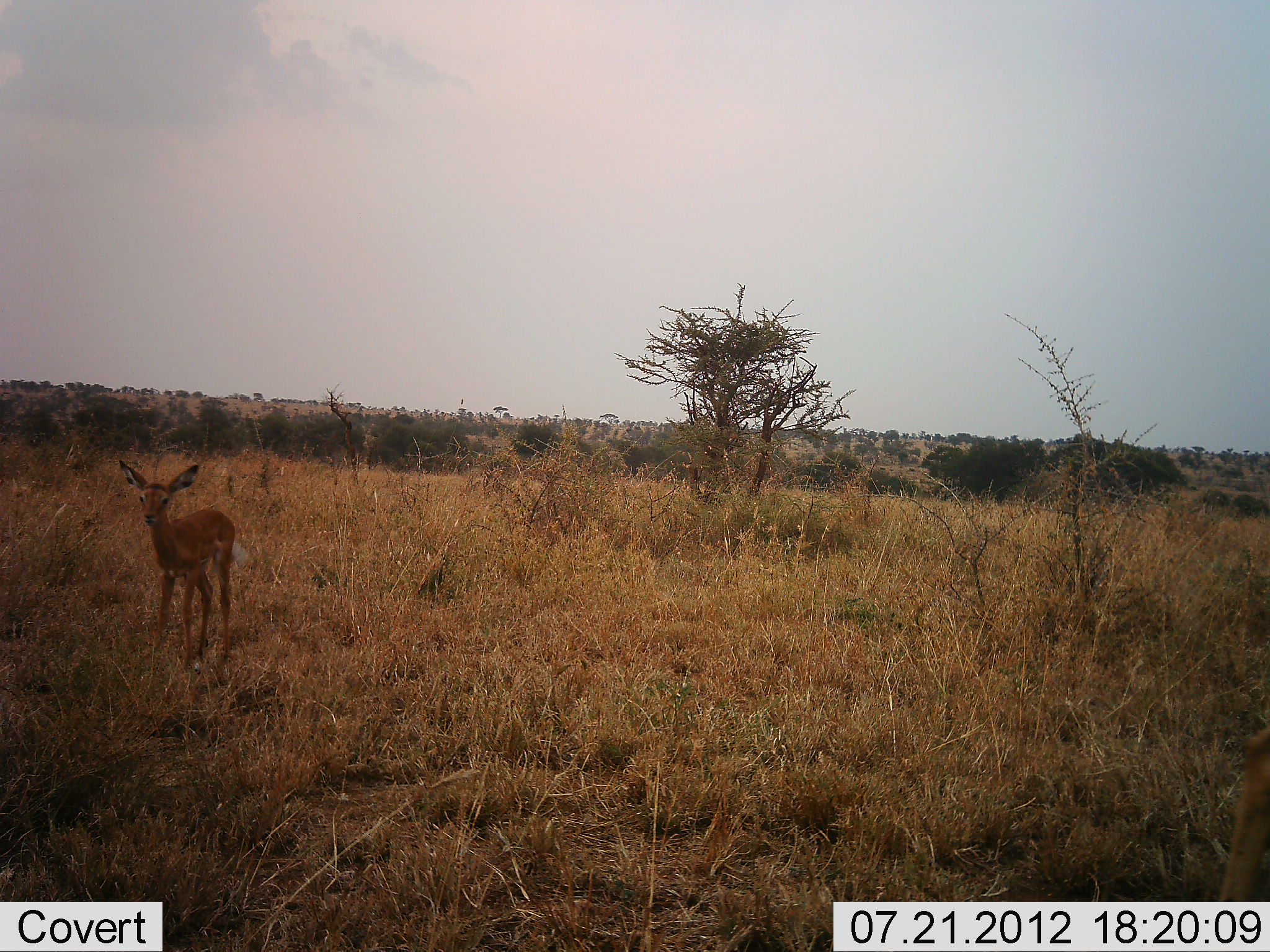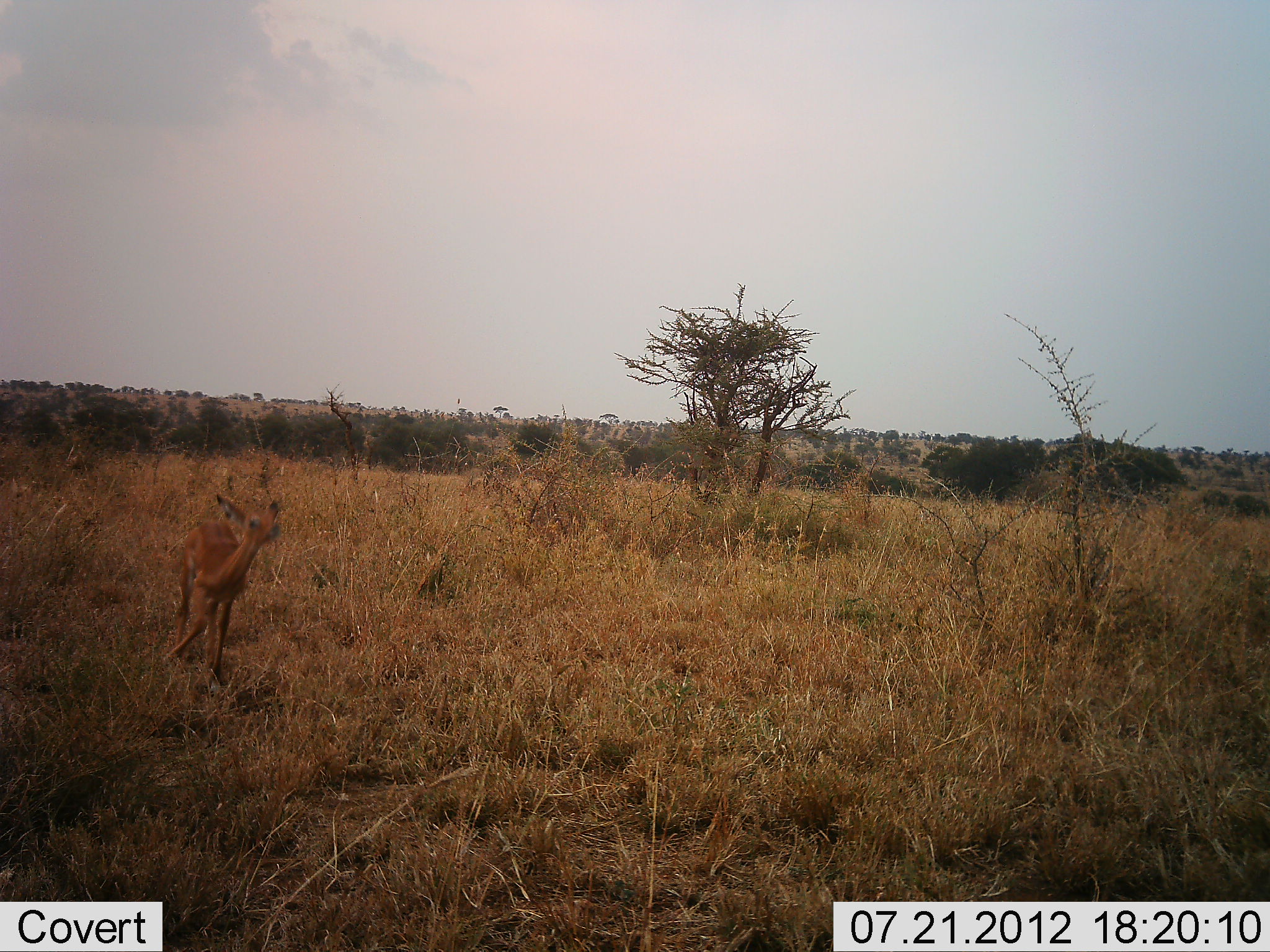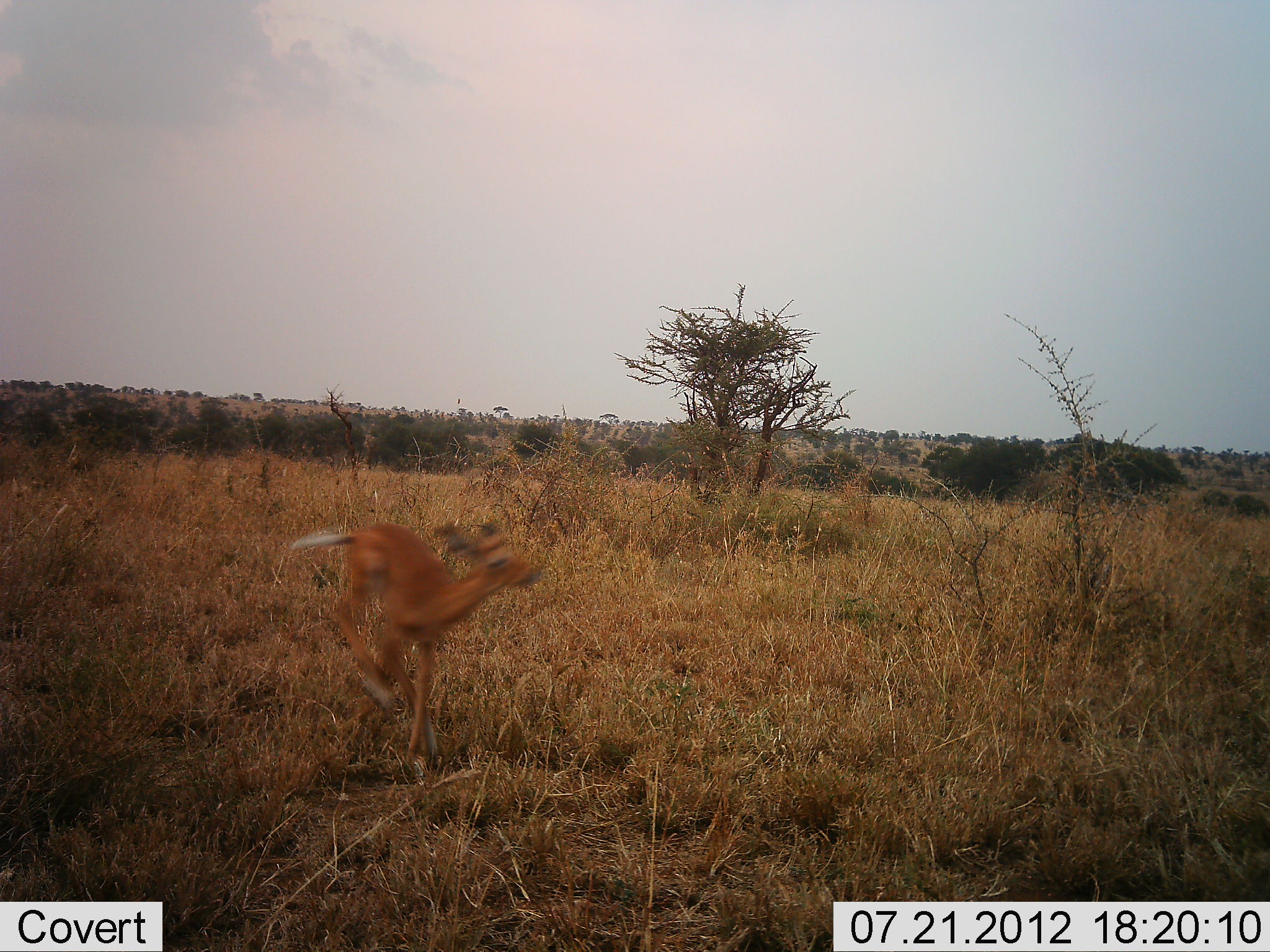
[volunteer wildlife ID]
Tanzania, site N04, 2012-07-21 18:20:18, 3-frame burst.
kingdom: Animalia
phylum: Chordata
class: Mammalia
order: Artiodactyla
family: Bovidae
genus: Aepyceros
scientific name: Aepyceros melampus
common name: impala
Impala (Aepyceros melampus), count 1. Behavior (volunteer vote fractions): standing 30%, resting 0%, moving 80%, interacting 0%. Young present (vote fraction): 80%. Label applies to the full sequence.